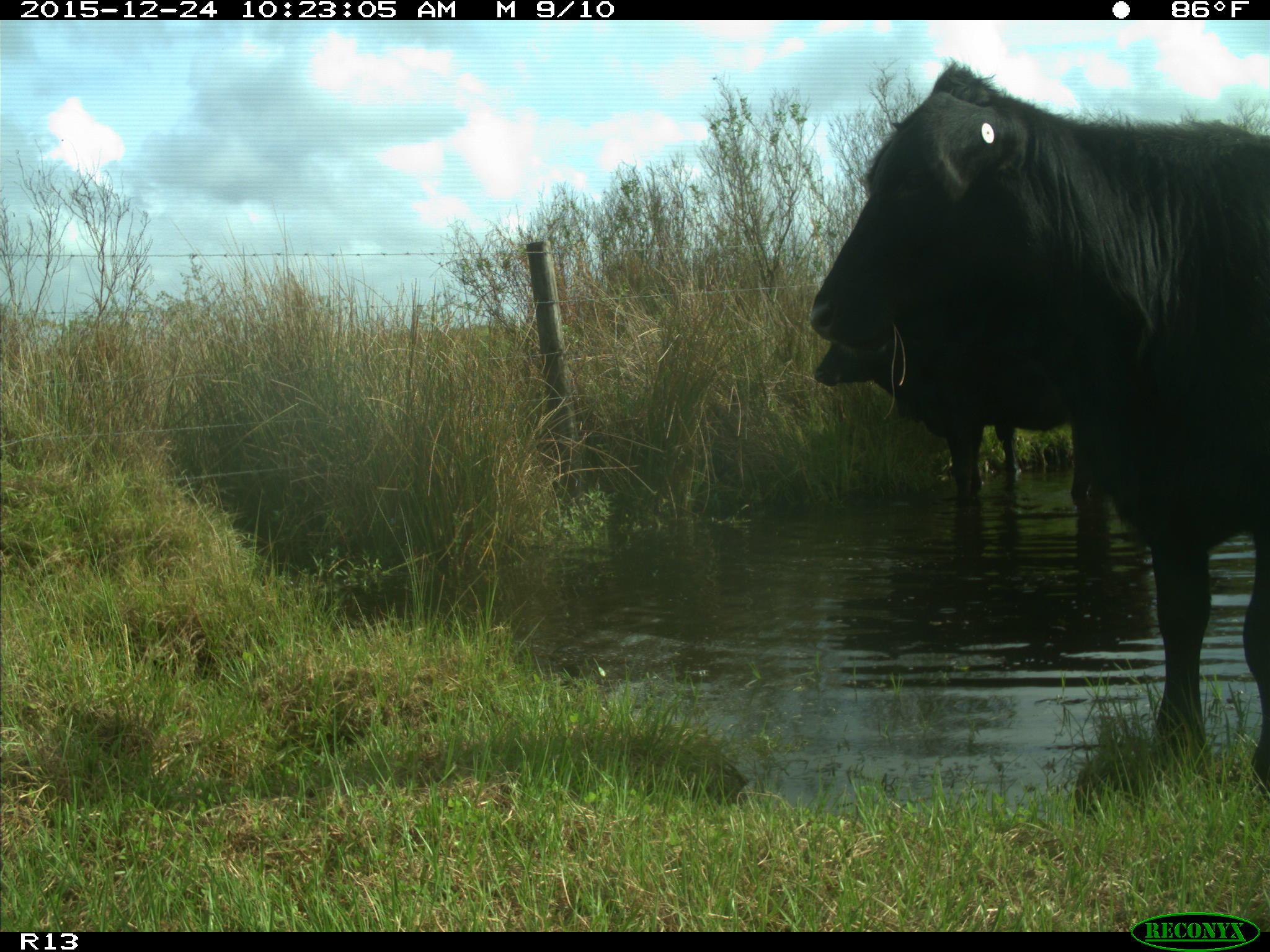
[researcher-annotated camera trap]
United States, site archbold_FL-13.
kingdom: Animalia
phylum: Chordata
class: Mammalia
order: Artiodactyla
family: Bovidae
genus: Bos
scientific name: Bos taurus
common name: domestic cow